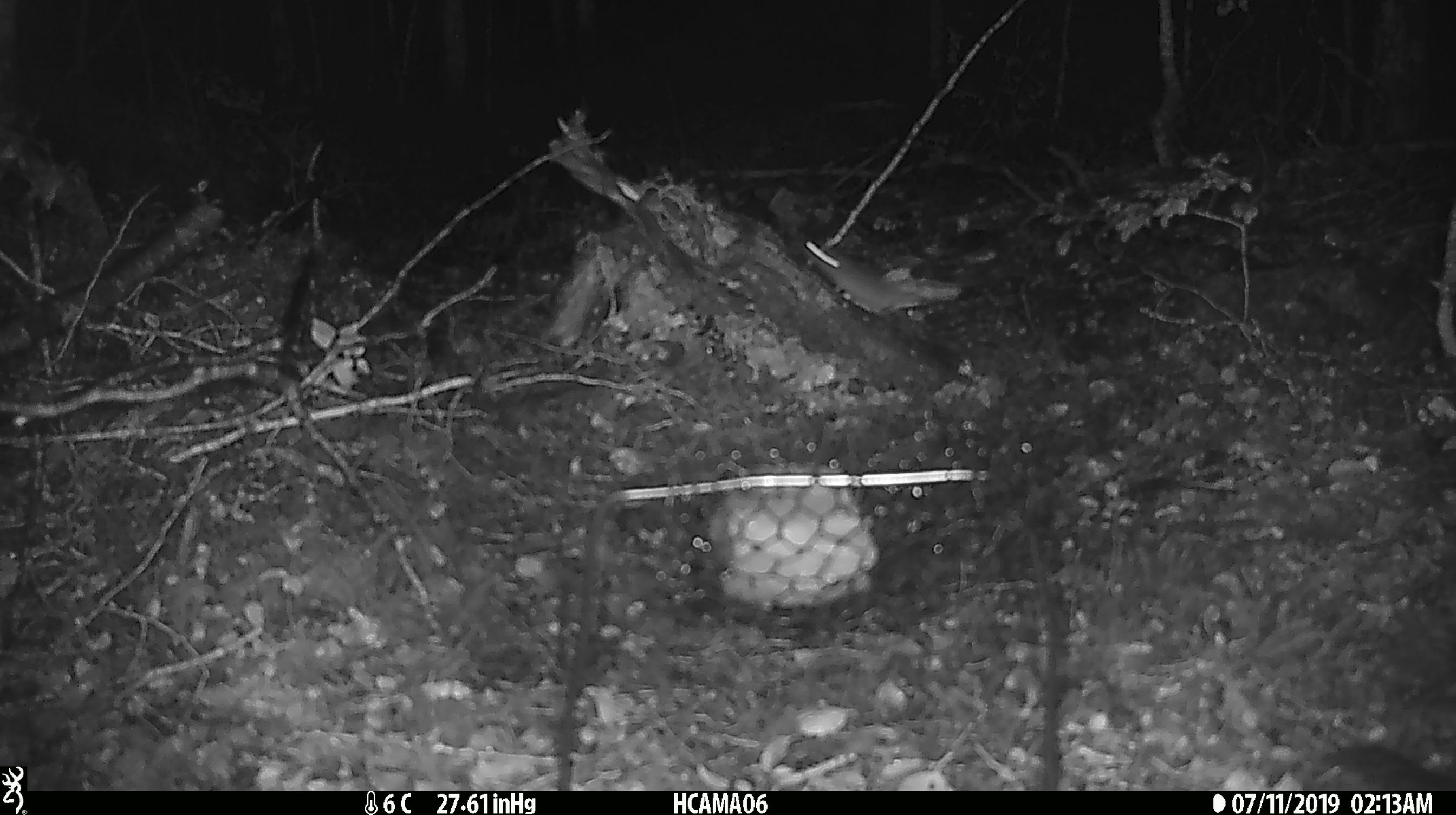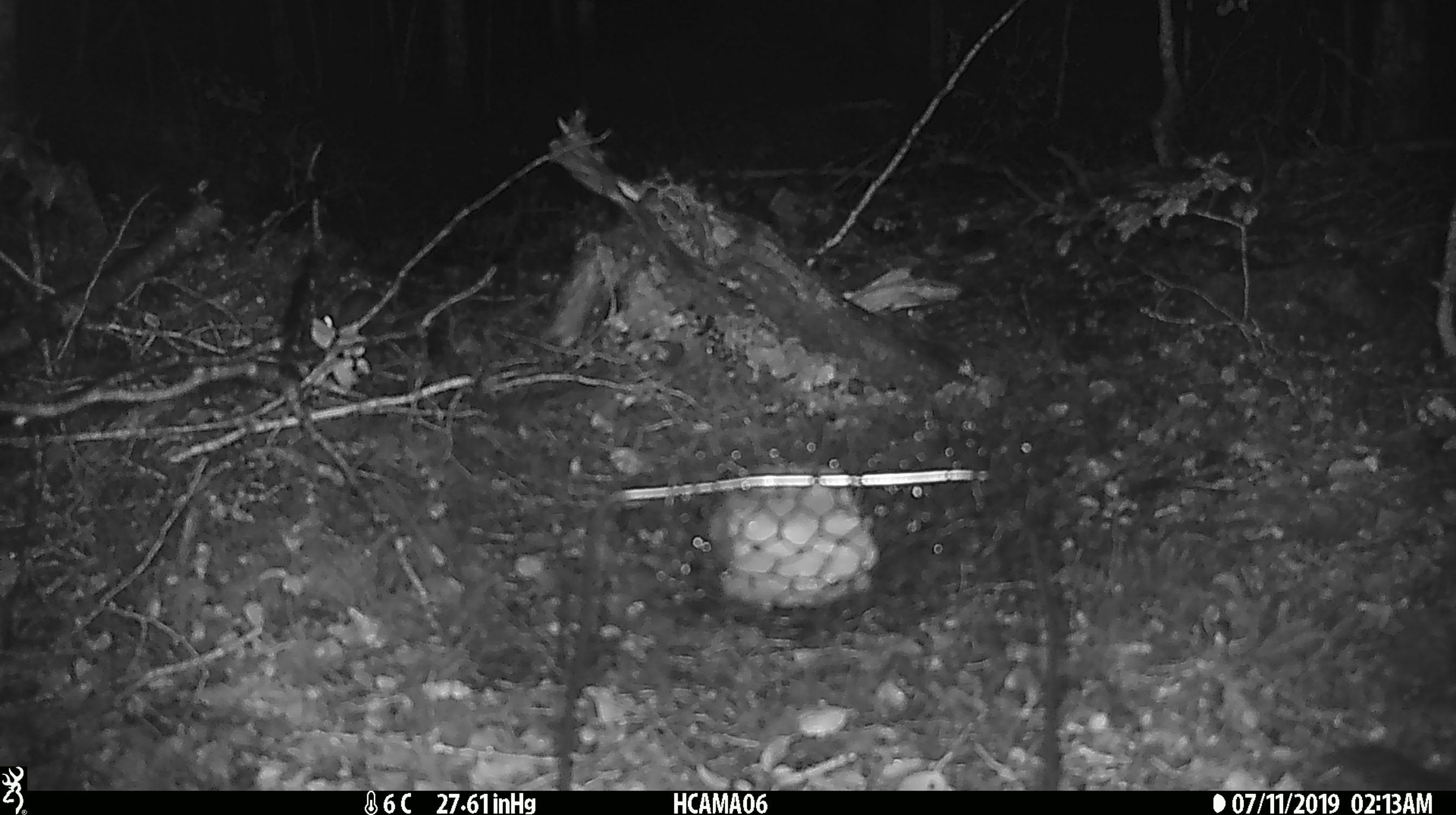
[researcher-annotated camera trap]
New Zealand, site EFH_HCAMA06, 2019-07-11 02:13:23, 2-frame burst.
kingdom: Animalia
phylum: Chordata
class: Mammalia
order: Rodentia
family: Muridae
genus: Mus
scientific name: Mus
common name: mouse